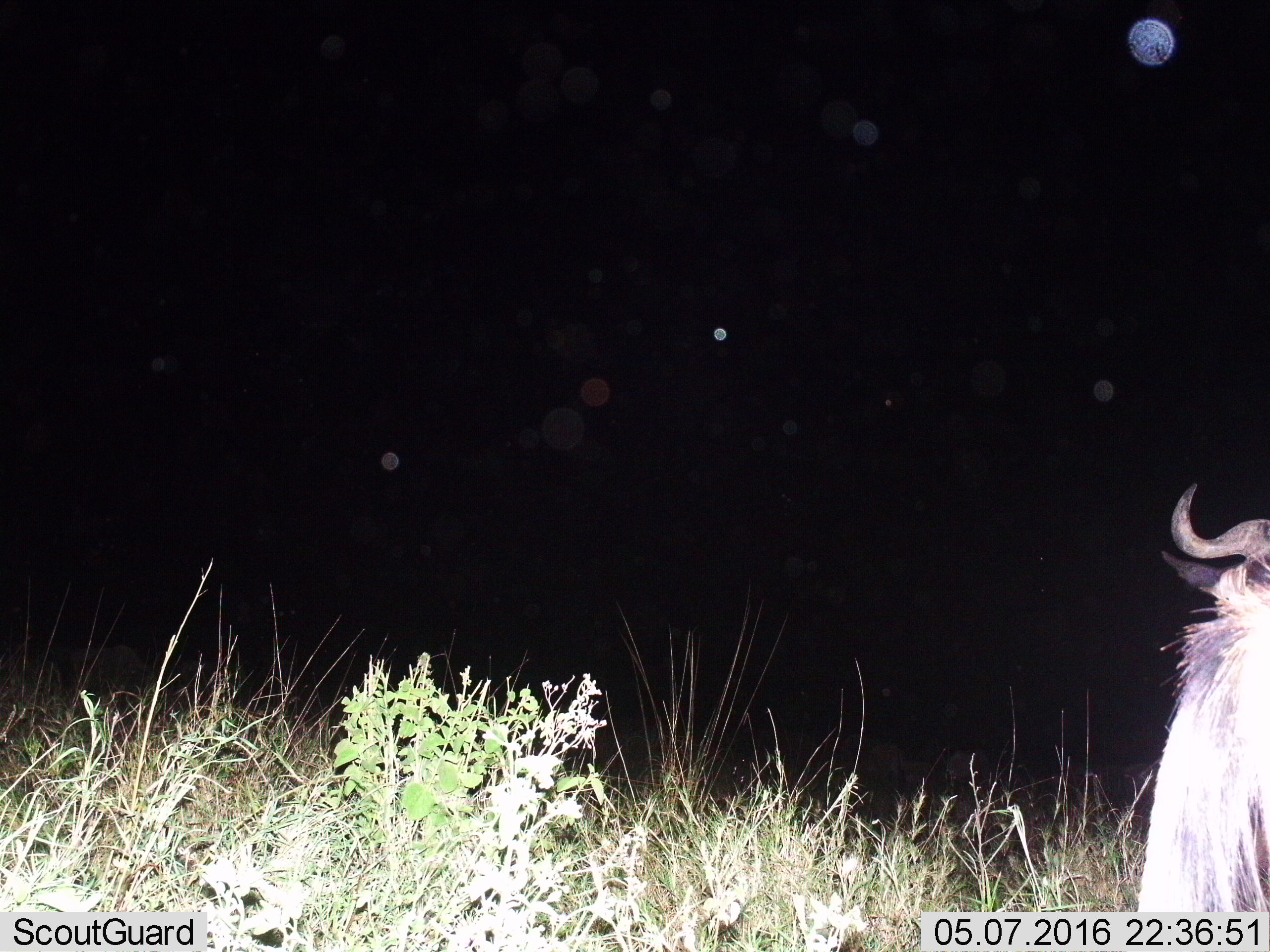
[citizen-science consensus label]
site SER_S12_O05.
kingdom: Animalia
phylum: Chordata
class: Mammalia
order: Artiodactyla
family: Bovidae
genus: Connochaetes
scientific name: Connochaetes taurinus taurinus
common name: blue wildebeest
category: wildebeestblue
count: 1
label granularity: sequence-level